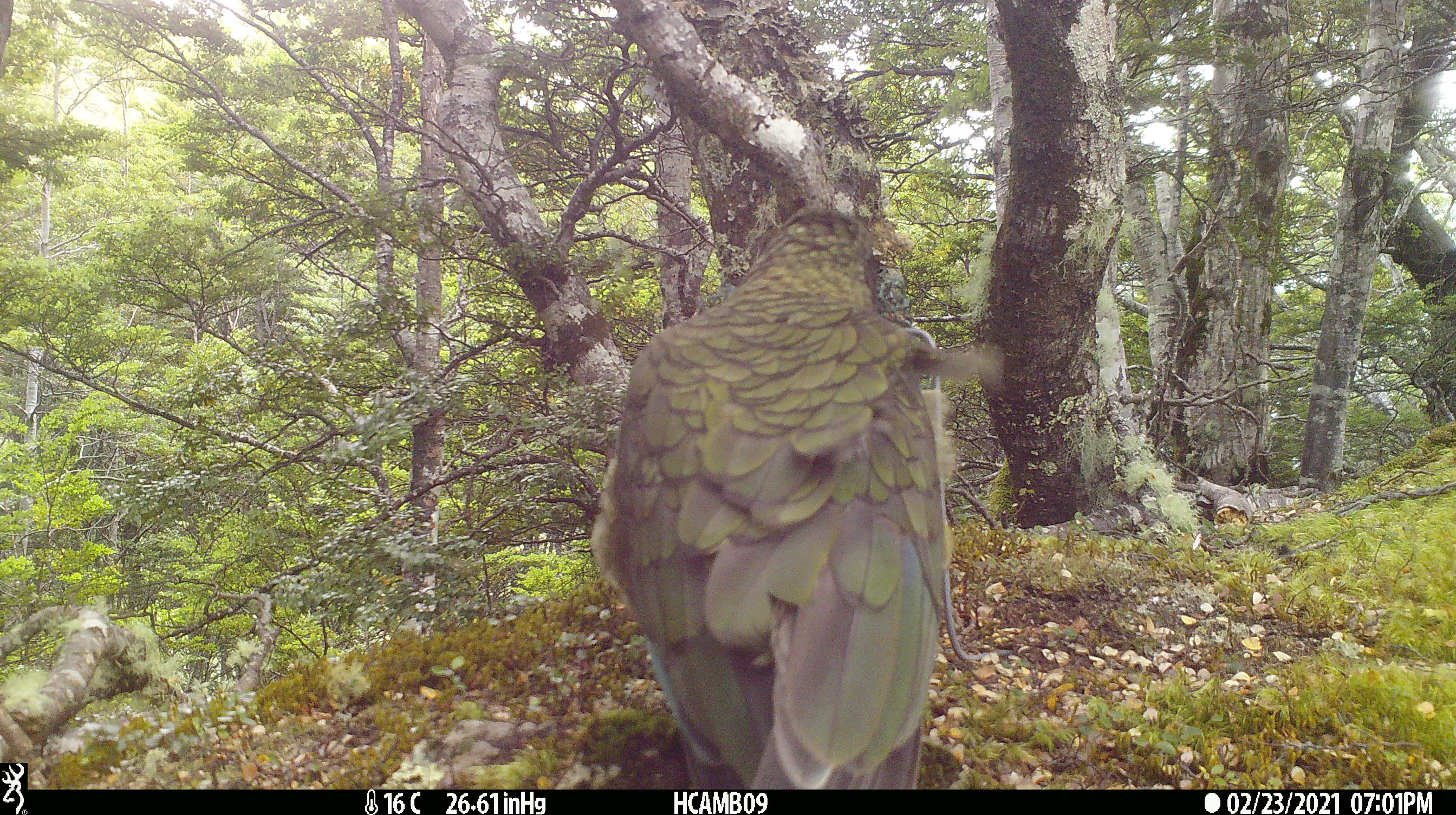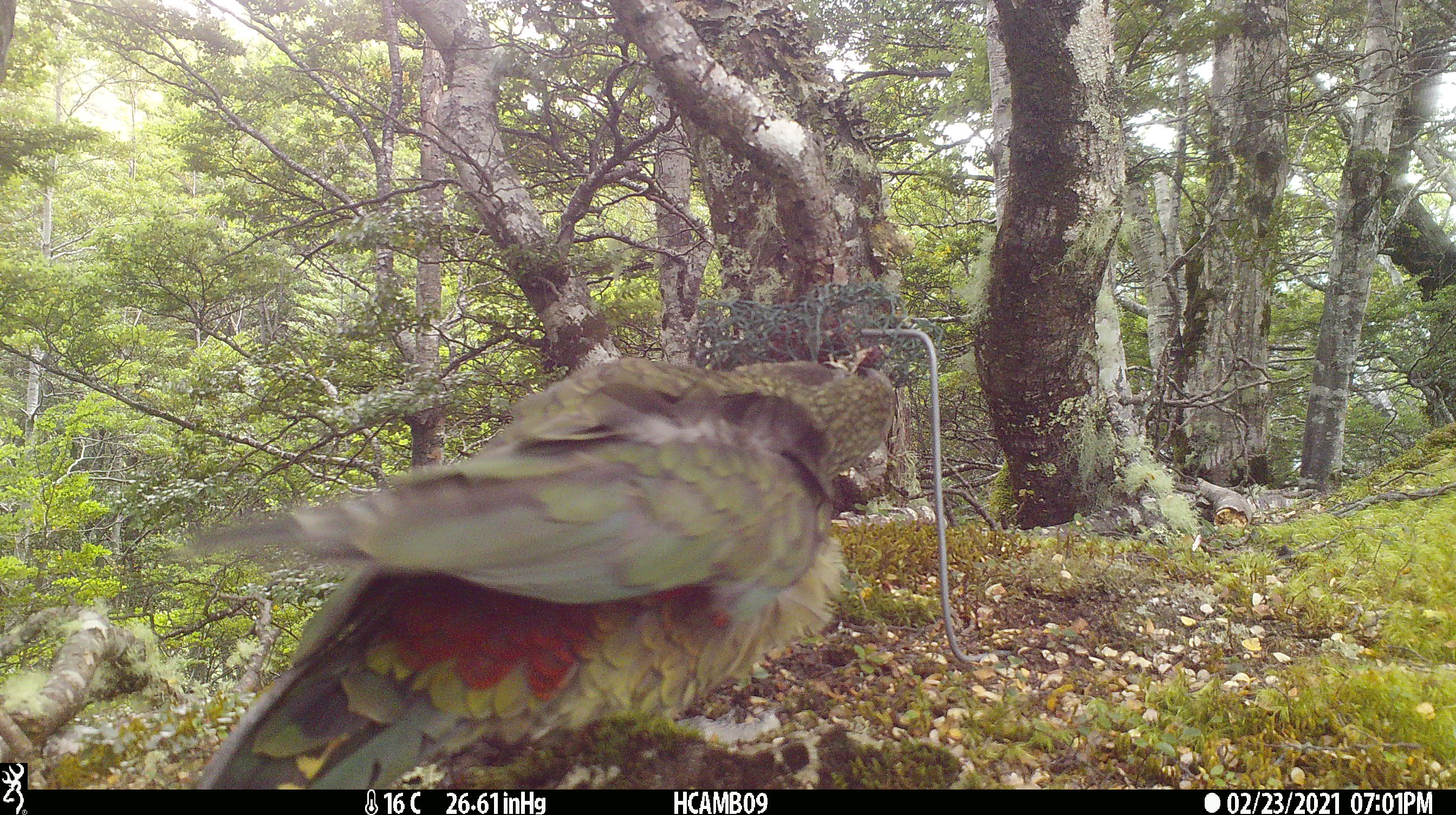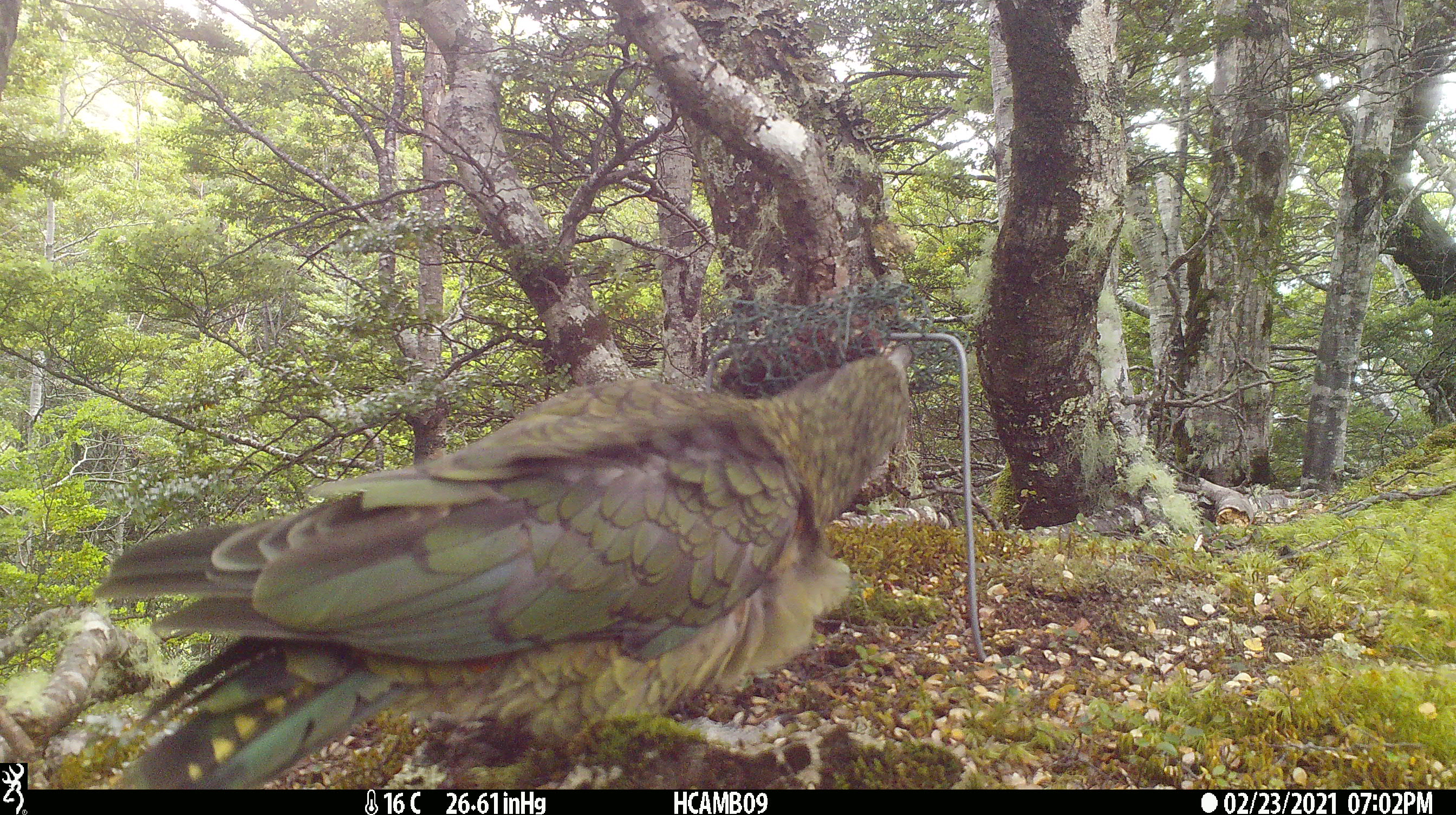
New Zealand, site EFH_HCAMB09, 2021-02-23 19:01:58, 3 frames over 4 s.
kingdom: Animalia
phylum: Chordata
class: Aves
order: Psittaciformes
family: Strigopidae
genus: Nestor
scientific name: Nestor notabilis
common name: kea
Kea (Nestor notabilis).